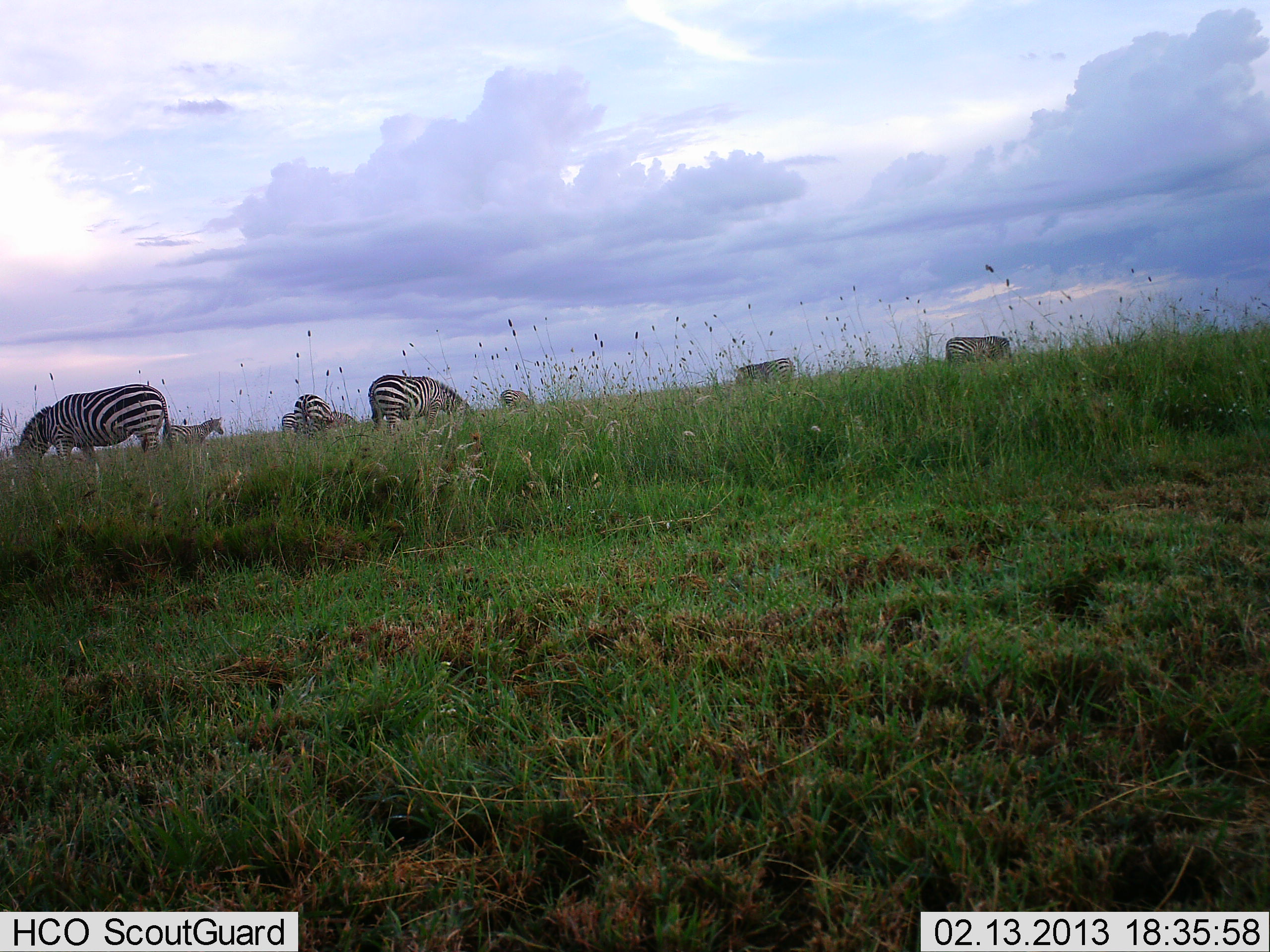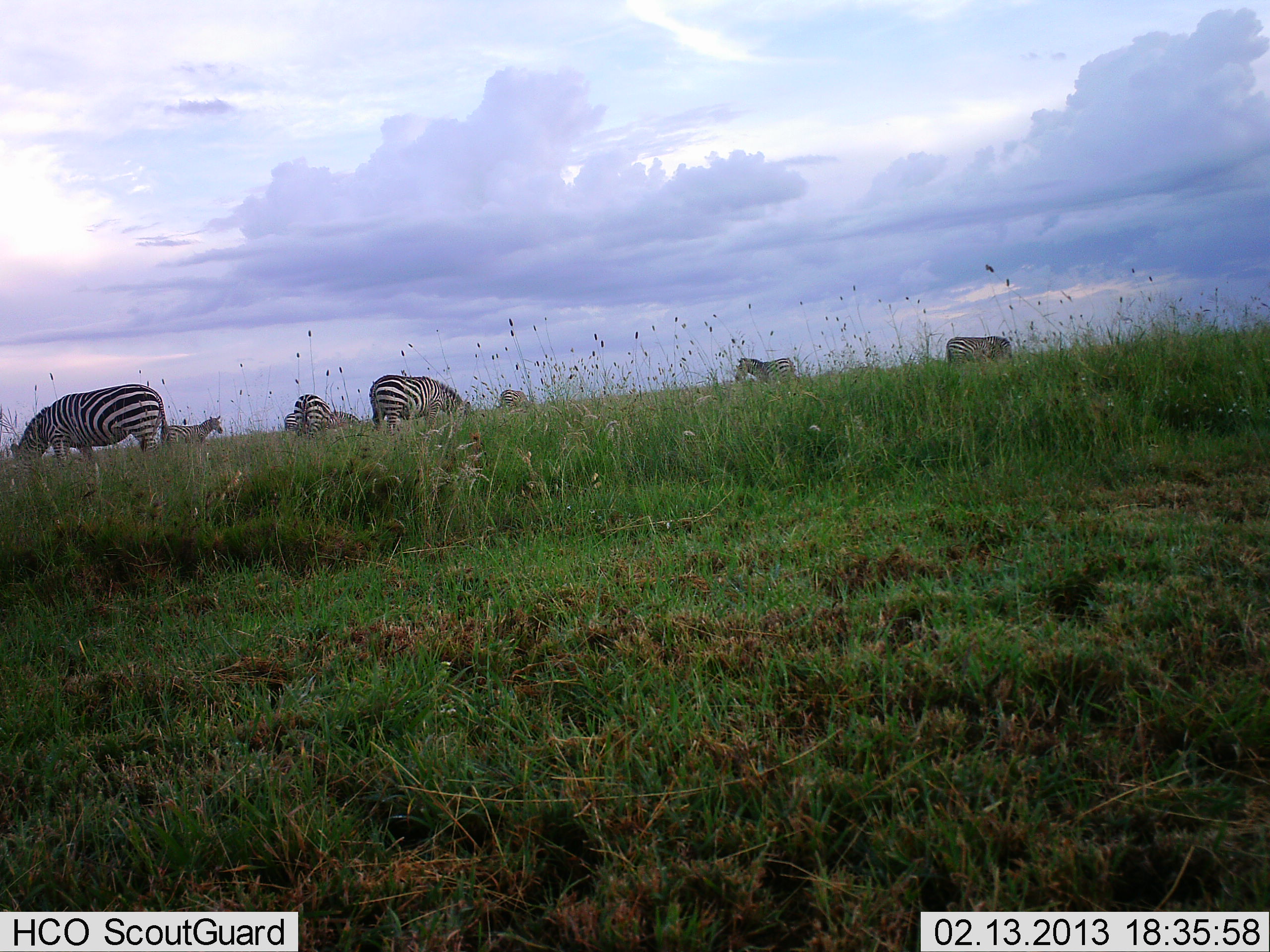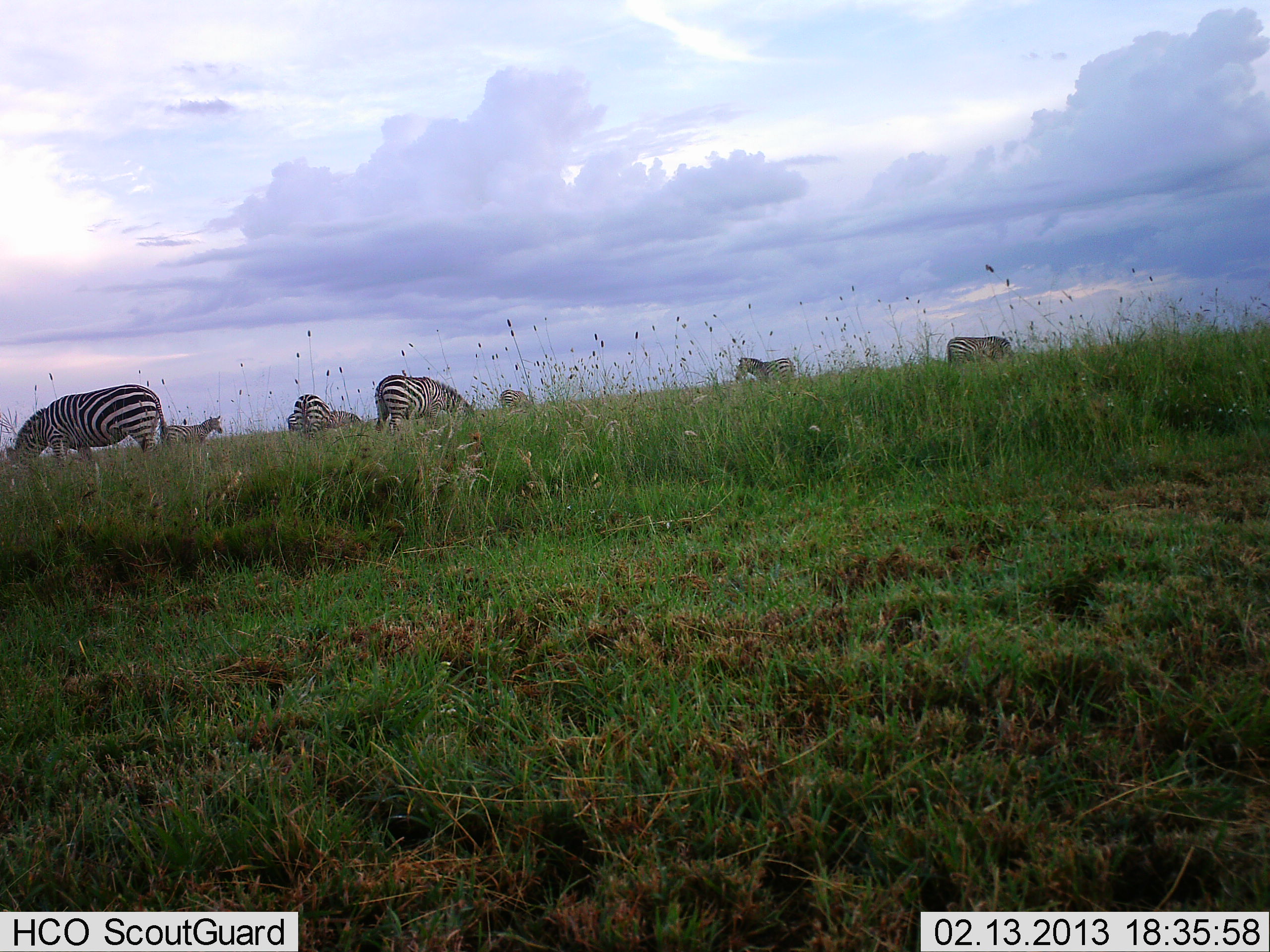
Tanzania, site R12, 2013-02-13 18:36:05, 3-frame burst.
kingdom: Animalia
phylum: Chordata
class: Mammalia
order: Perissodactyla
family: Equidae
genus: Equus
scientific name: Equus quagga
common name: plains zebra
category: zebra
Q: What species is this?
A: Zebra (plains zebra) (Equus quagga).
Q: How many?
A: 8.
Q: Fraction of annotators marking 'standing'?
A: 44%.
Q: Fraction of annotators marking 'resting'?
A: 0%.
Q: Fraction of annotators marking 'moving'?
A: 11%.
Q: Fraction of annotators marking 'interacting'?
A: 0%.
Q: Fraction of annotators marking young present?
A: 0%.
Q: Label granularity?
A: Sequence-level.